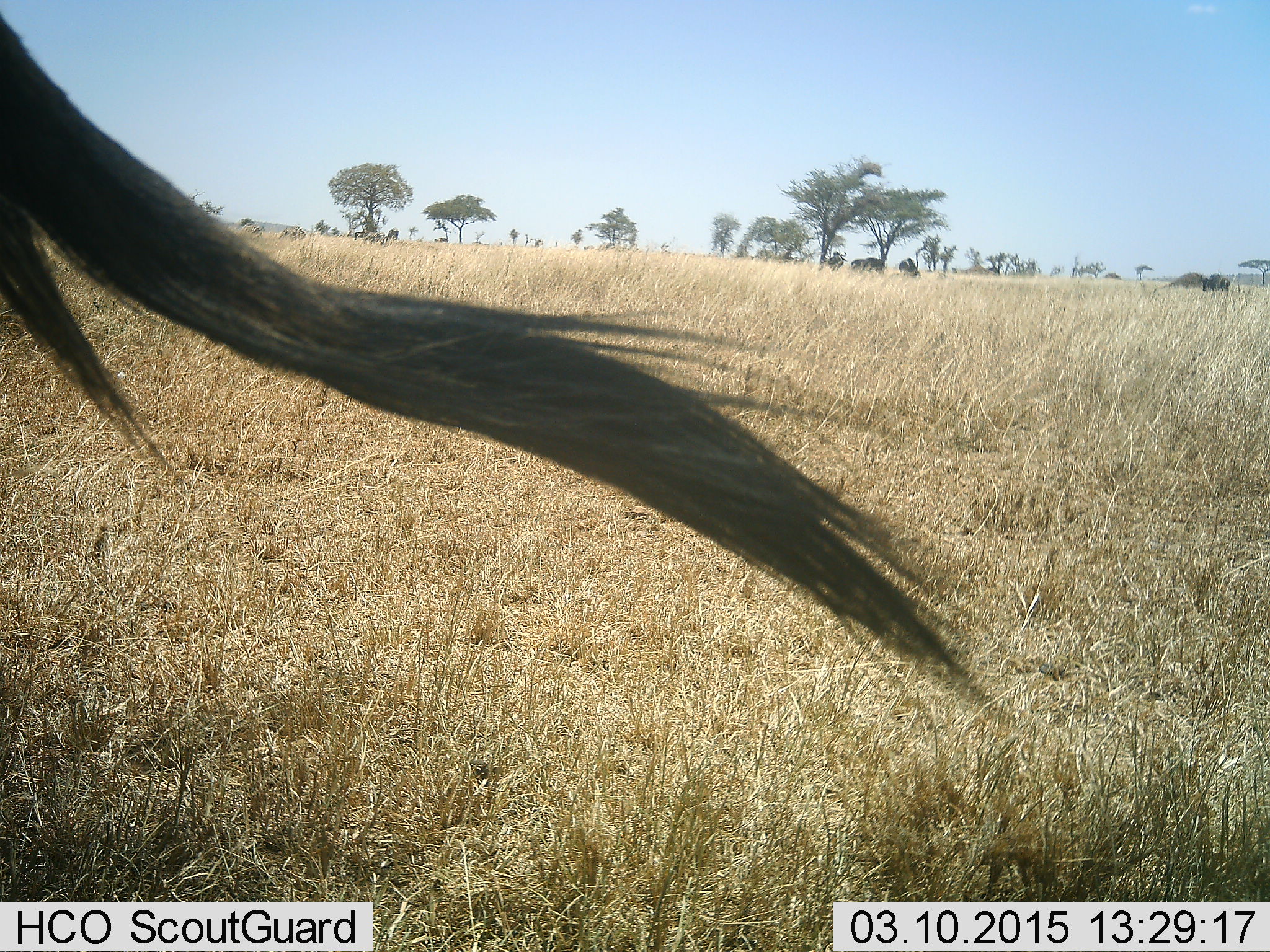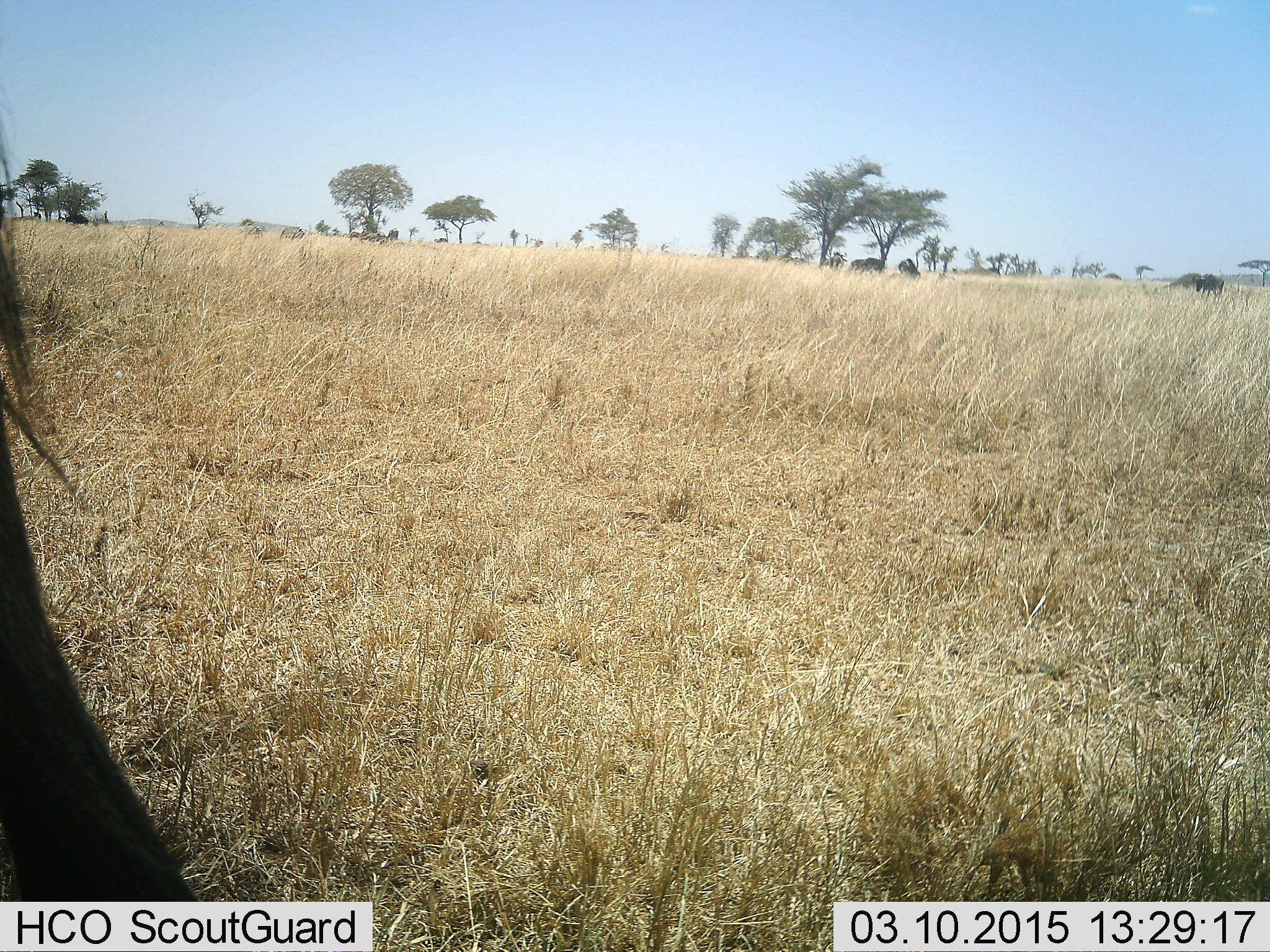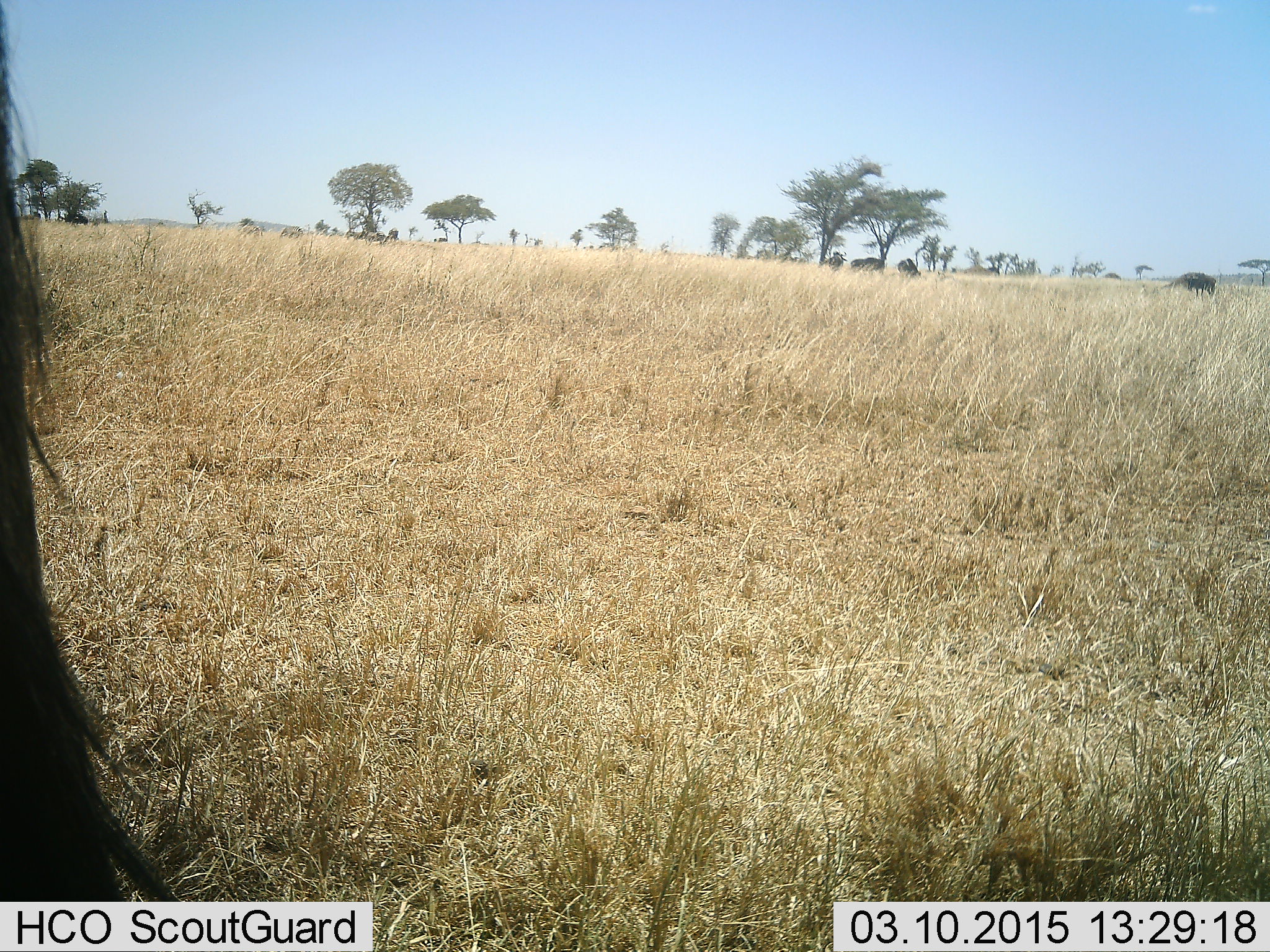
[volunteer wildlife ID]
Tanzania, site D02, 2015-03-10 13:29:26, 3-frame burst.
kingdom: Animalia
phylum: Chordata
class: Mammalia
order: Artiodactyla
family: Bovidae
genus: Connochaetes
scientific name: Connochaetes taurinus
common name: blue wildebeest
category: wildebeest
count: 4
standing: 64%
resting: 9%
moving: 27%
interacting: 0%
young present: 0%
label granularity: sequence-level